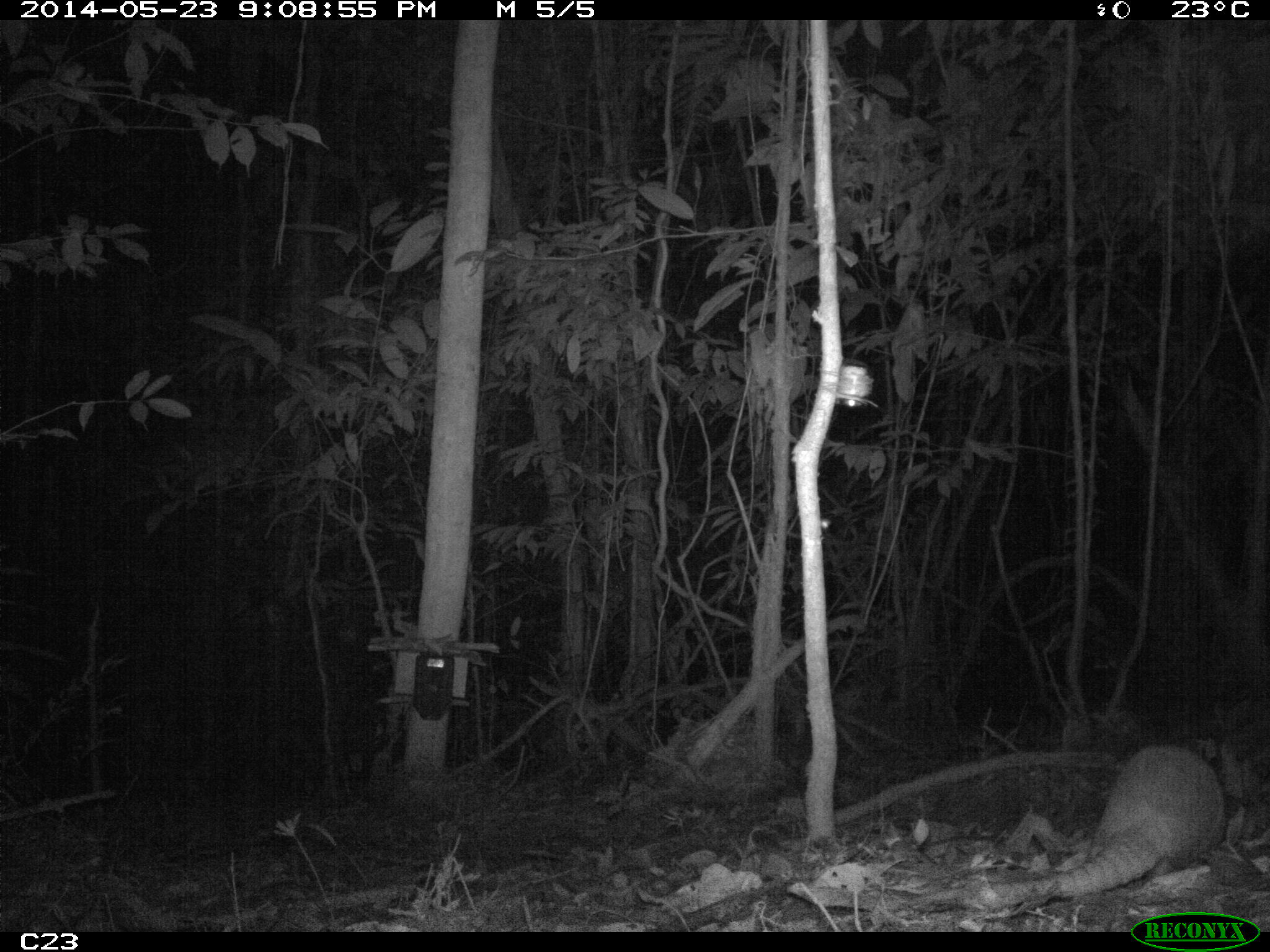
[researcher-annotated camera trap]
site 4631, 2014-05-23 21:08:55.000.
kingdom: Animalia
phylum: Chordata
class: Mammalia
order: Cingulata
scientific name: Cingulata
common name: armadillo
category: unknown armadillo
Unknown armadillo (armadillo) (Cingulata), count 2, age adult.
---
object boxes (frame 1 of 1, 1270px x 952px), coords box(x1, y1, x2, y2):
unknown armadillo: box(901, 742, 1225, 911)